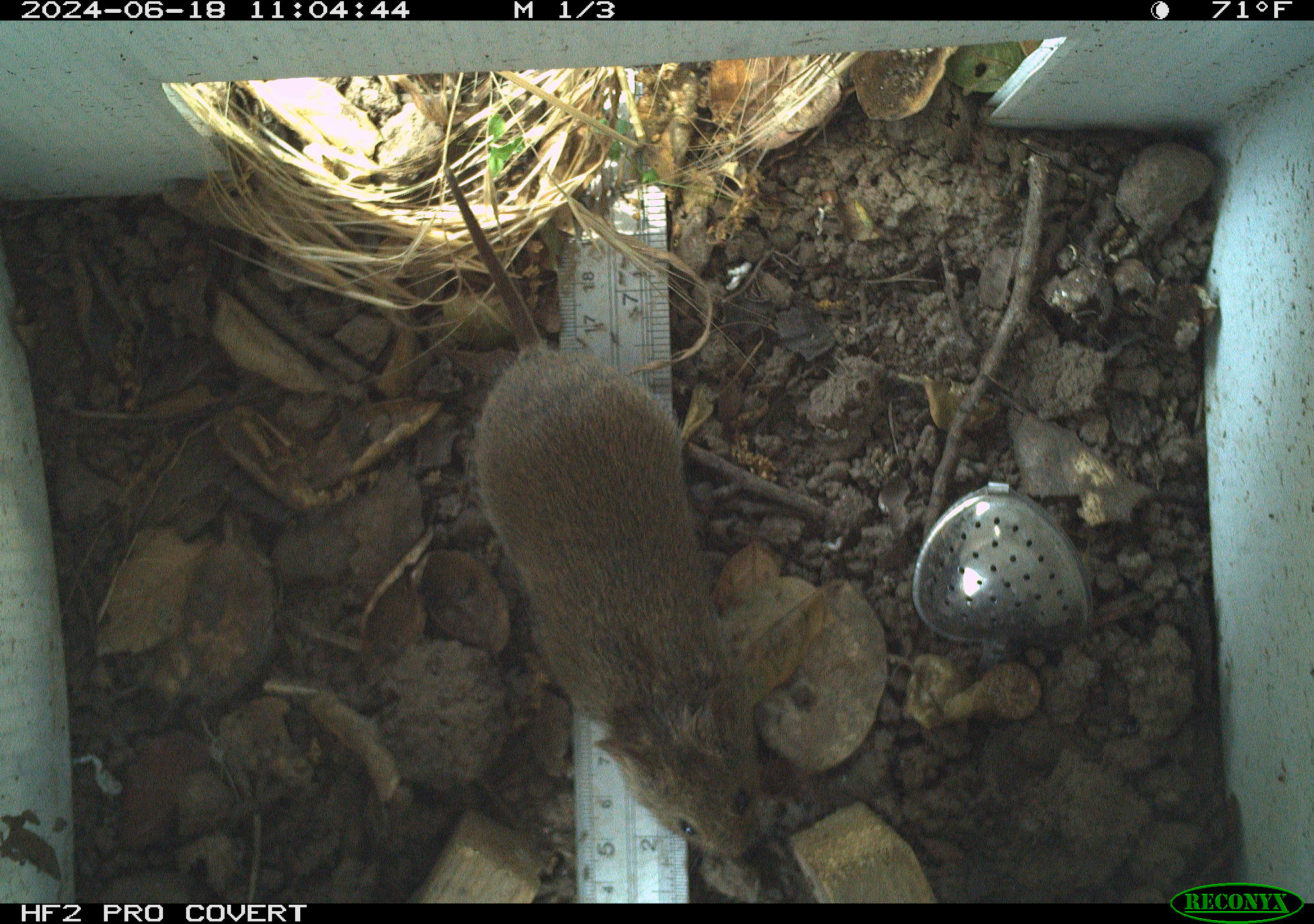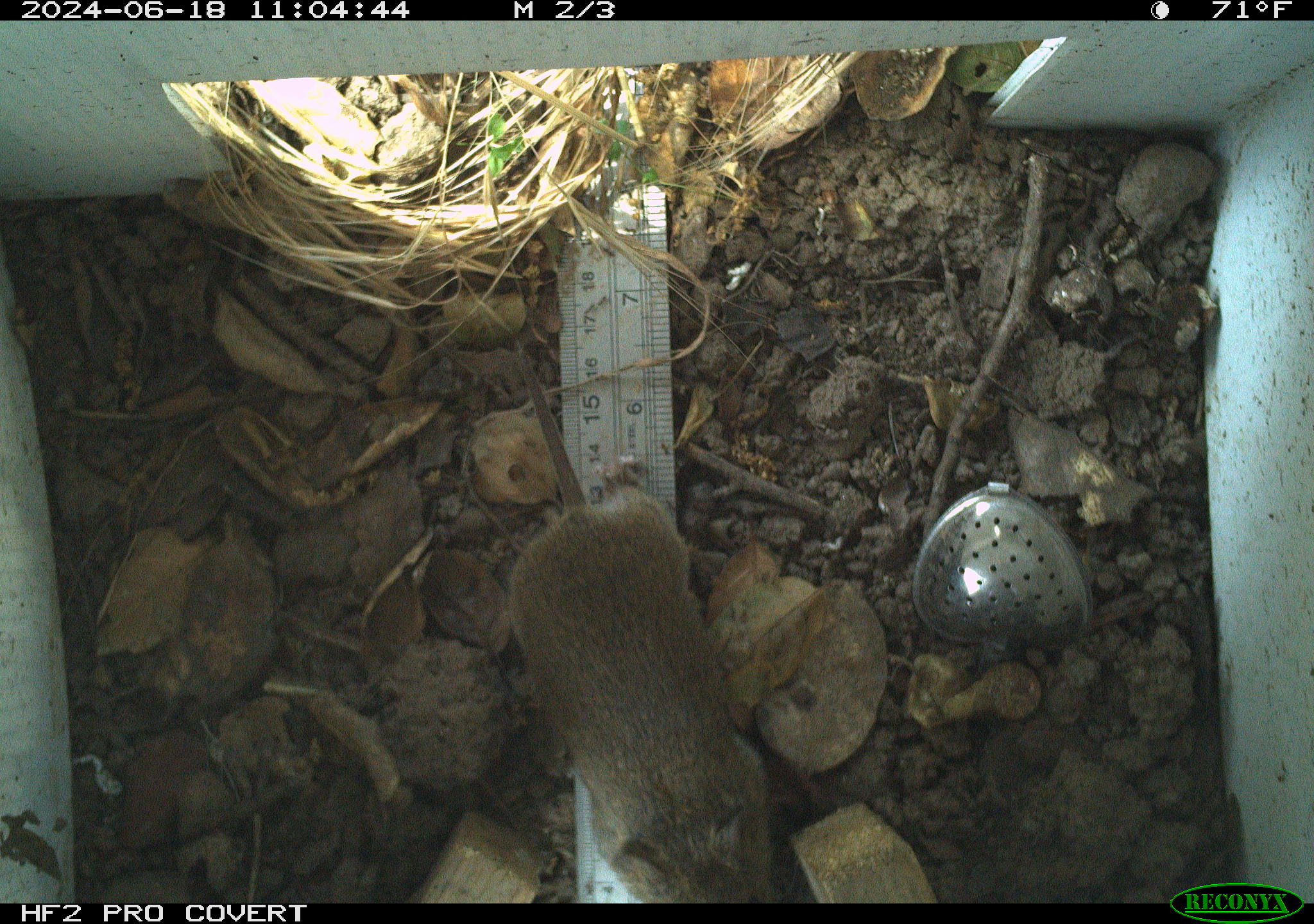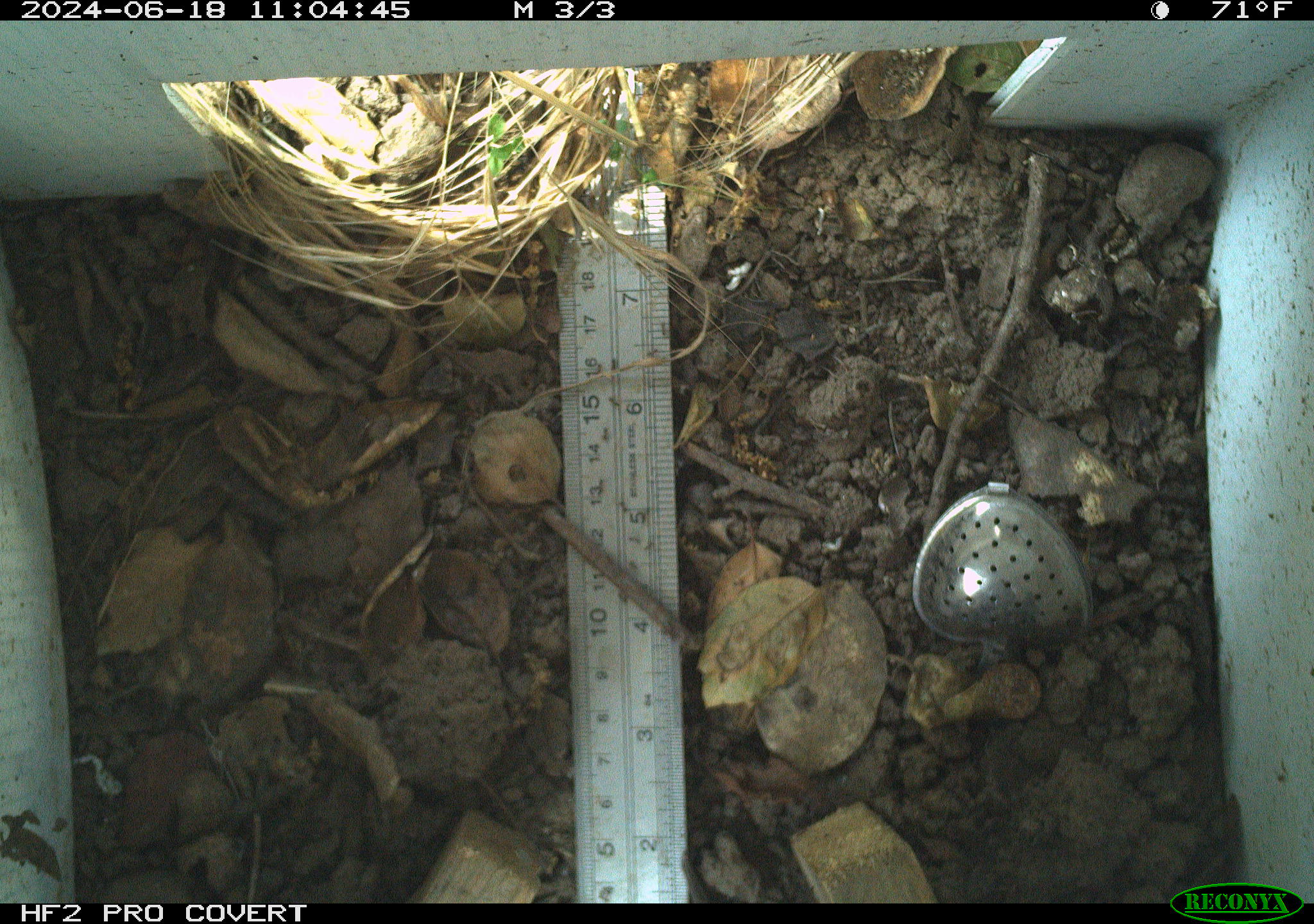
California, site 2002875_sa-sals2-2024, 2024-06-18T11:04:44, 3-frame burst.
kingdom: Animalia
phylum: Chordata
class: Mammalia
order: Rodentia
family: Cricetidae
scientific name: Arvicolinae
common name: voles, lemmings, and muskrats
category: arvicolinae subfamily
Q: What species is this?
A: Arvicolinae subfamily (voles, lemmings, and muskrats) (Arvicolinae).